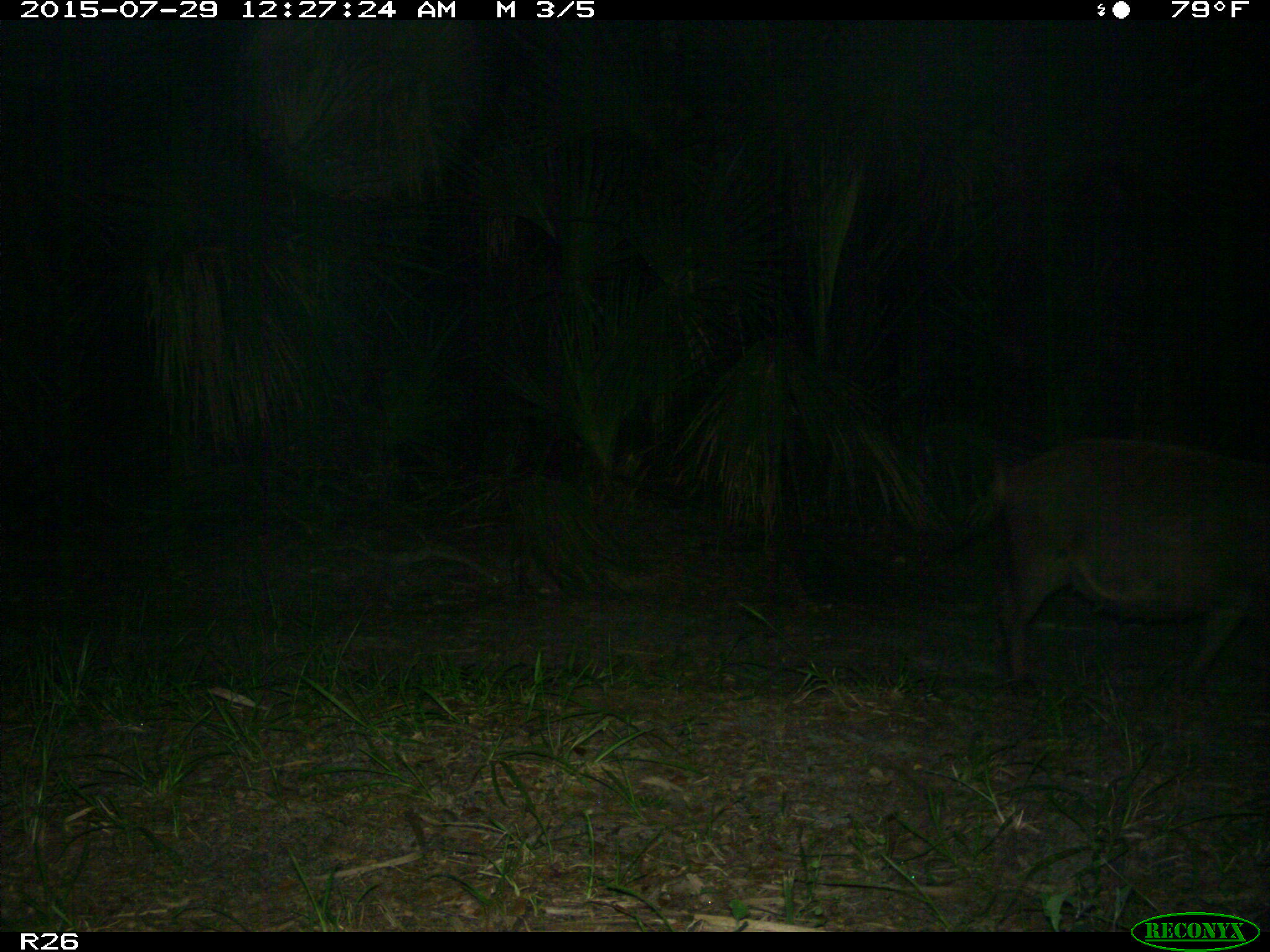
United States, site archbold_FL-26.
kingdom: Animalia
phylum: Chordata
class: Mammalia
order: Artiodactyla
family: Suidae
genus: Sus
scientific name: Sus scrofa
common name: wild boar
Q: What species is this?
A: Sus scrofa (wild boar).